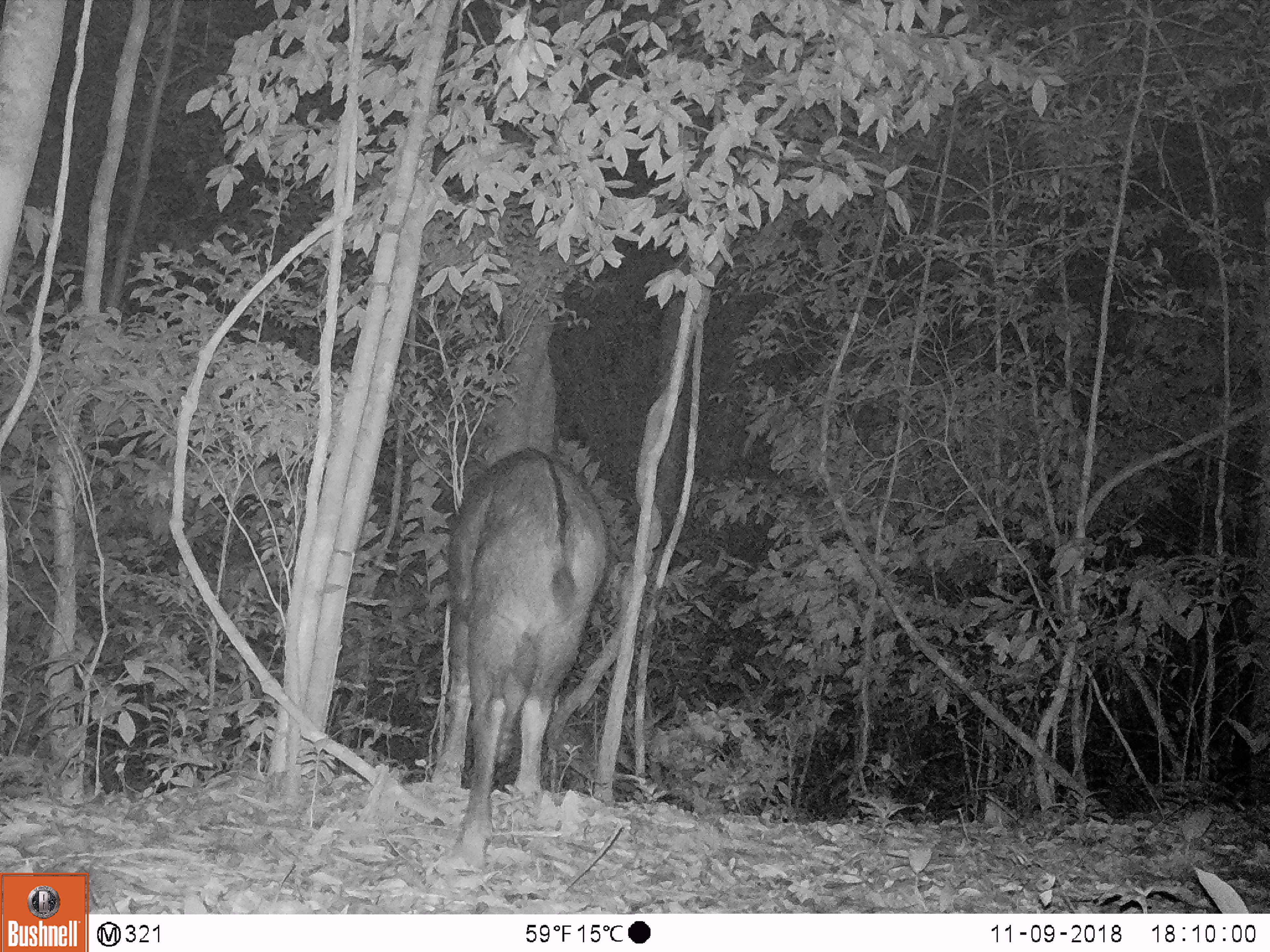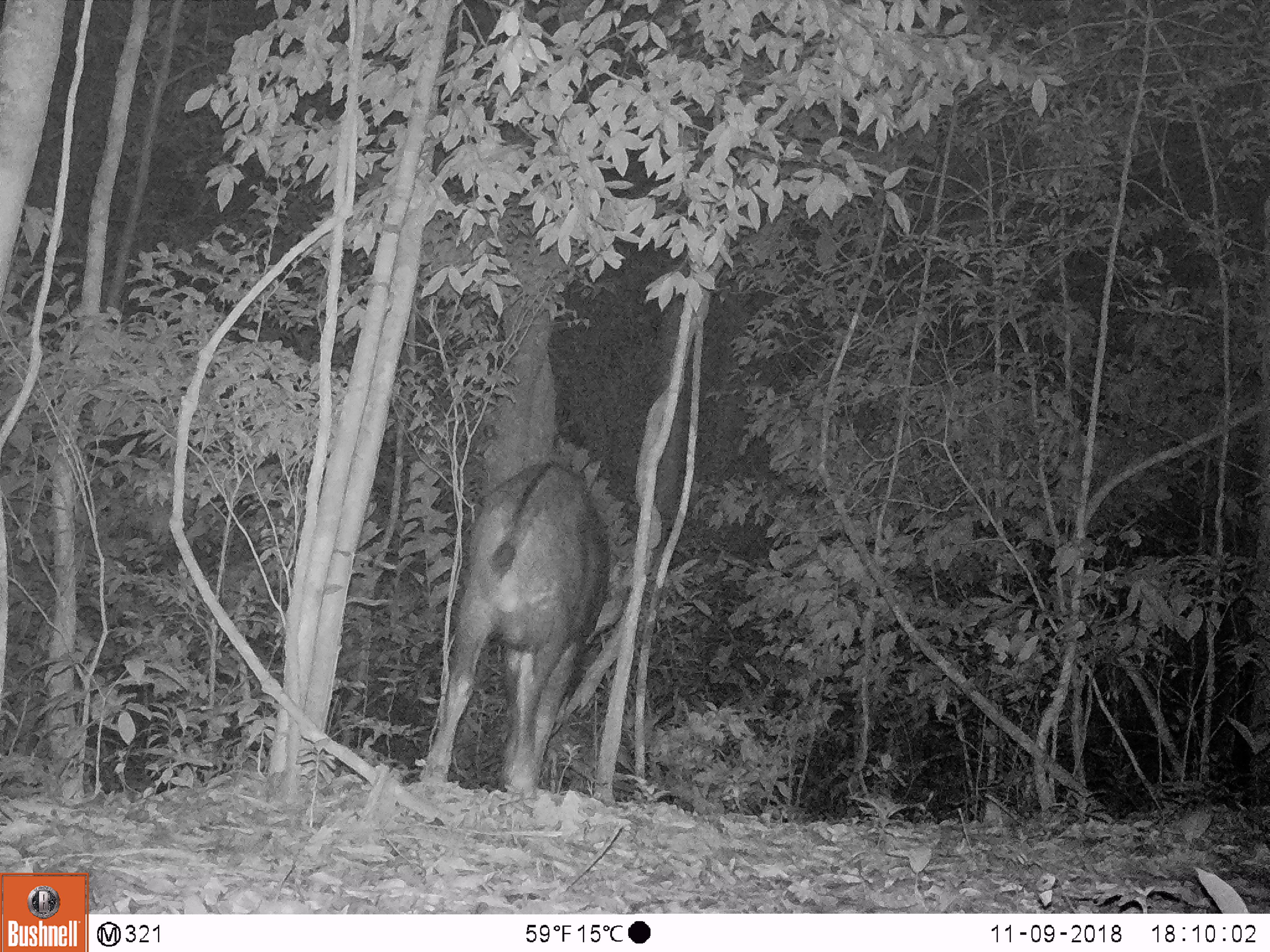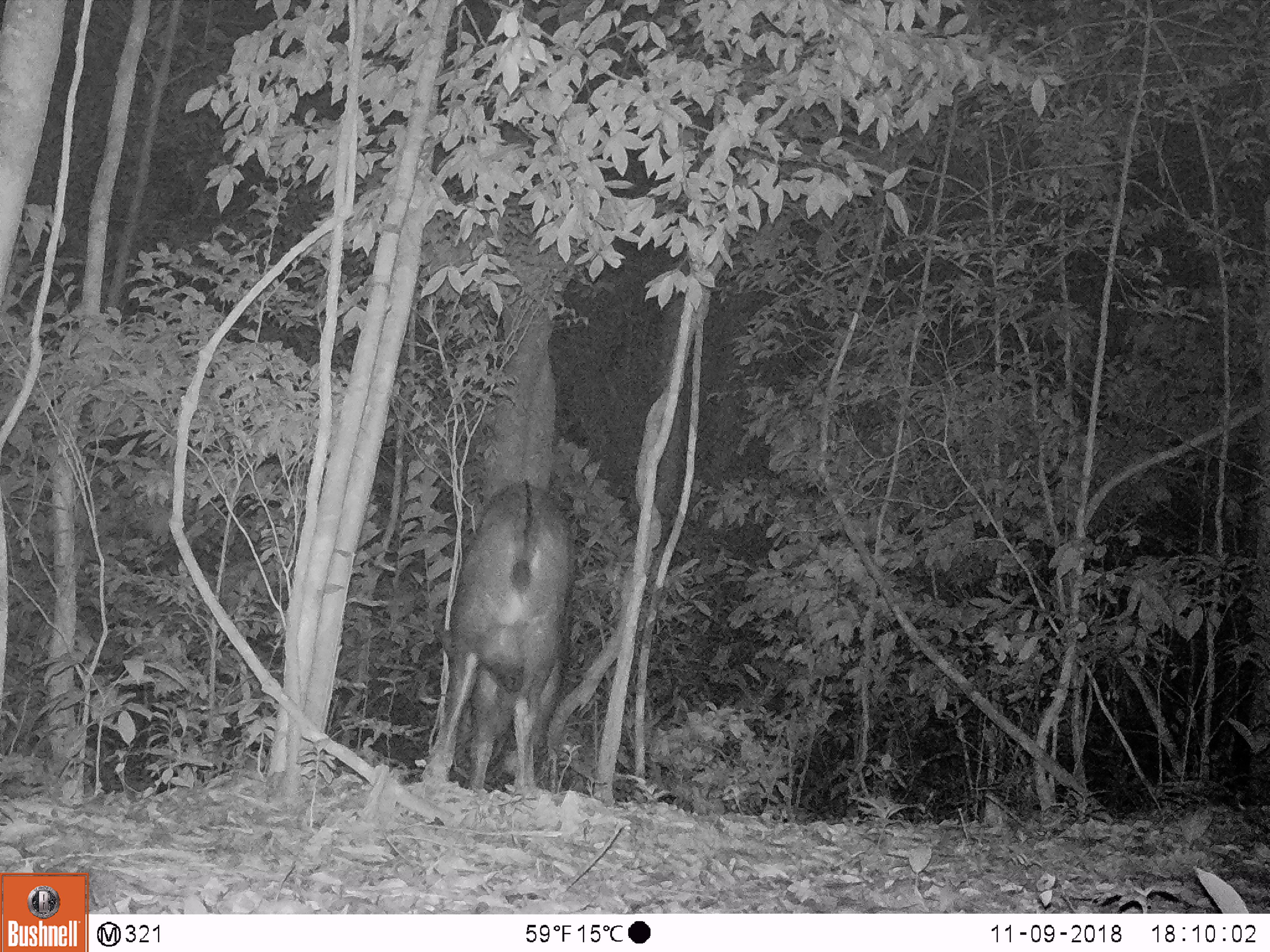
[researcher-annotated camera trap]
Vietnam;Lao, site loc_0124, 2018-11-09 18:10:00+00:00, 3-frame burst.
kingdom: Animalia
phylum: Chordata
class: Mammalia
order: Artiodactyla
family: Bovidae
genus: Capricornis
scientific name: Capricornis sumatraensis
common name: chinese serow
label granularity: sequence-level